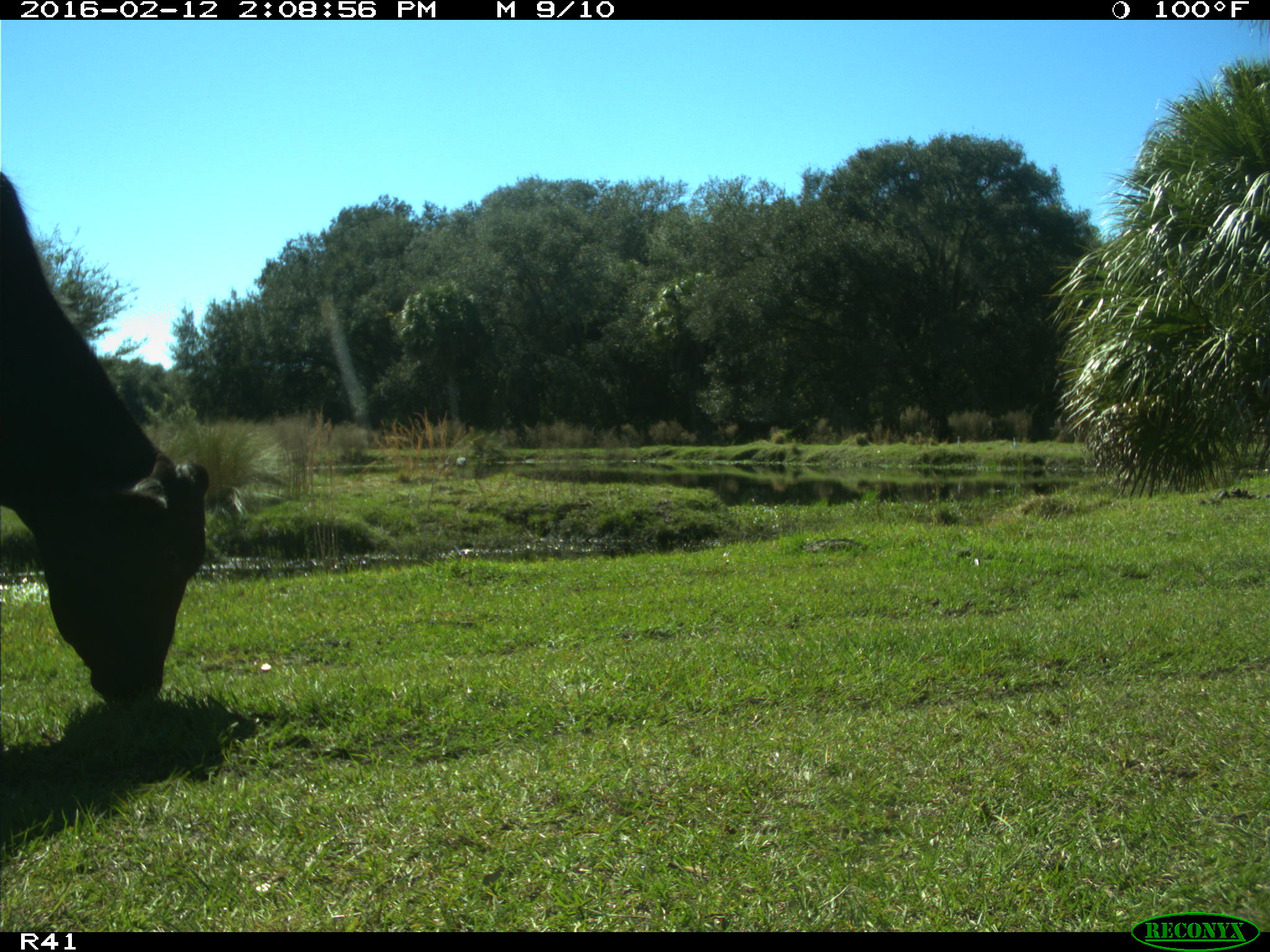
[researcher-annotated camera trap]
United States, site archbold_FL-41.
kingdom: Animalia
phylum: Chordata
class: Mammalia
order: Artiodactyla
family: Bovidae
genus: Bos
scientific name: Bos taurus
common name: domestic cow